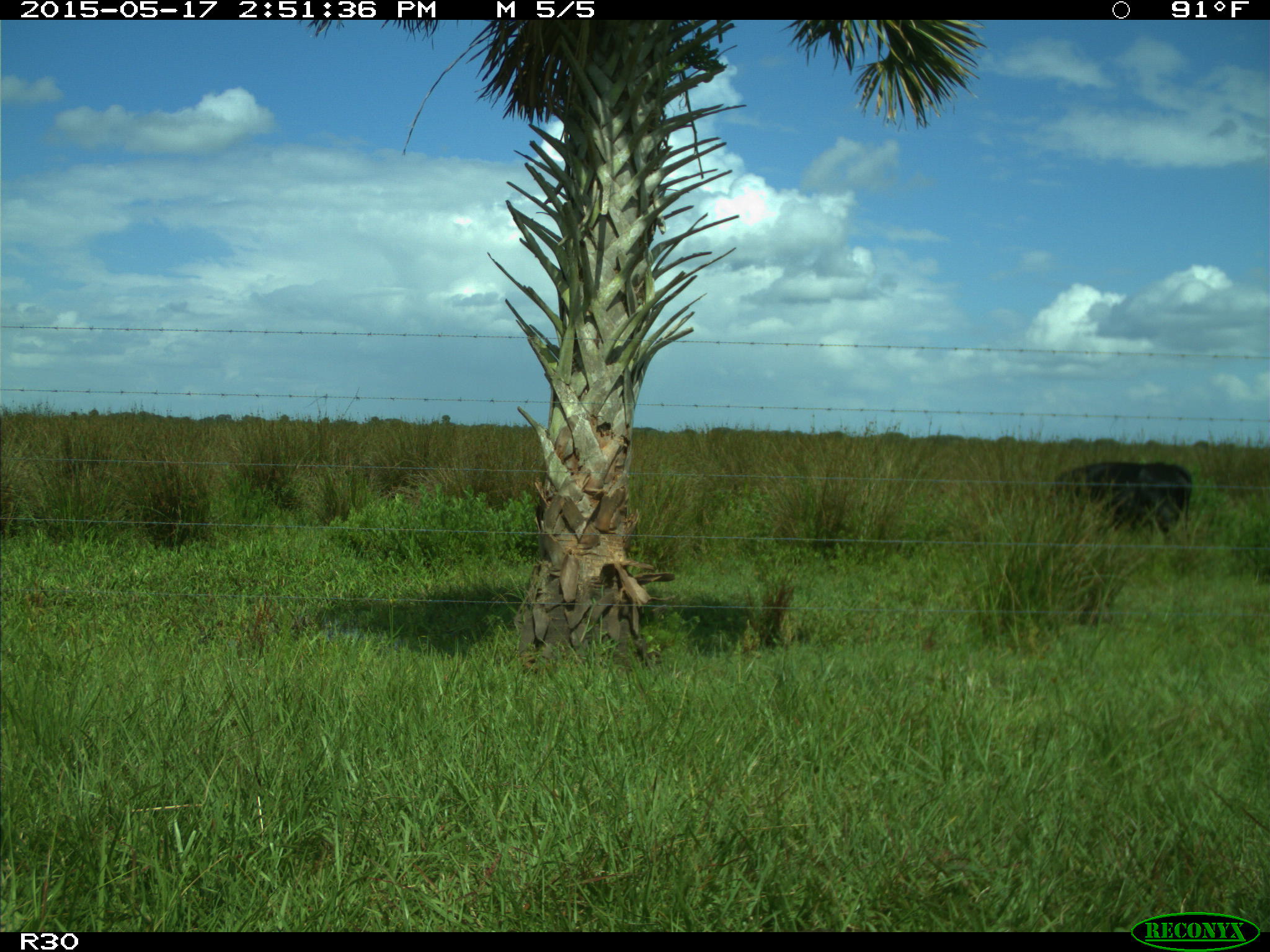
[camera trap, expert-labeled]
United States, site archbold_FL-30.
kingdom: Animalia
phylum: Chordata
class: Mammalia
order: Artiodactyla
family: Bovidae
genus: Bos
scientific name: Bos taurus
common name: domestic cow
Bos taurus (domestic cow).